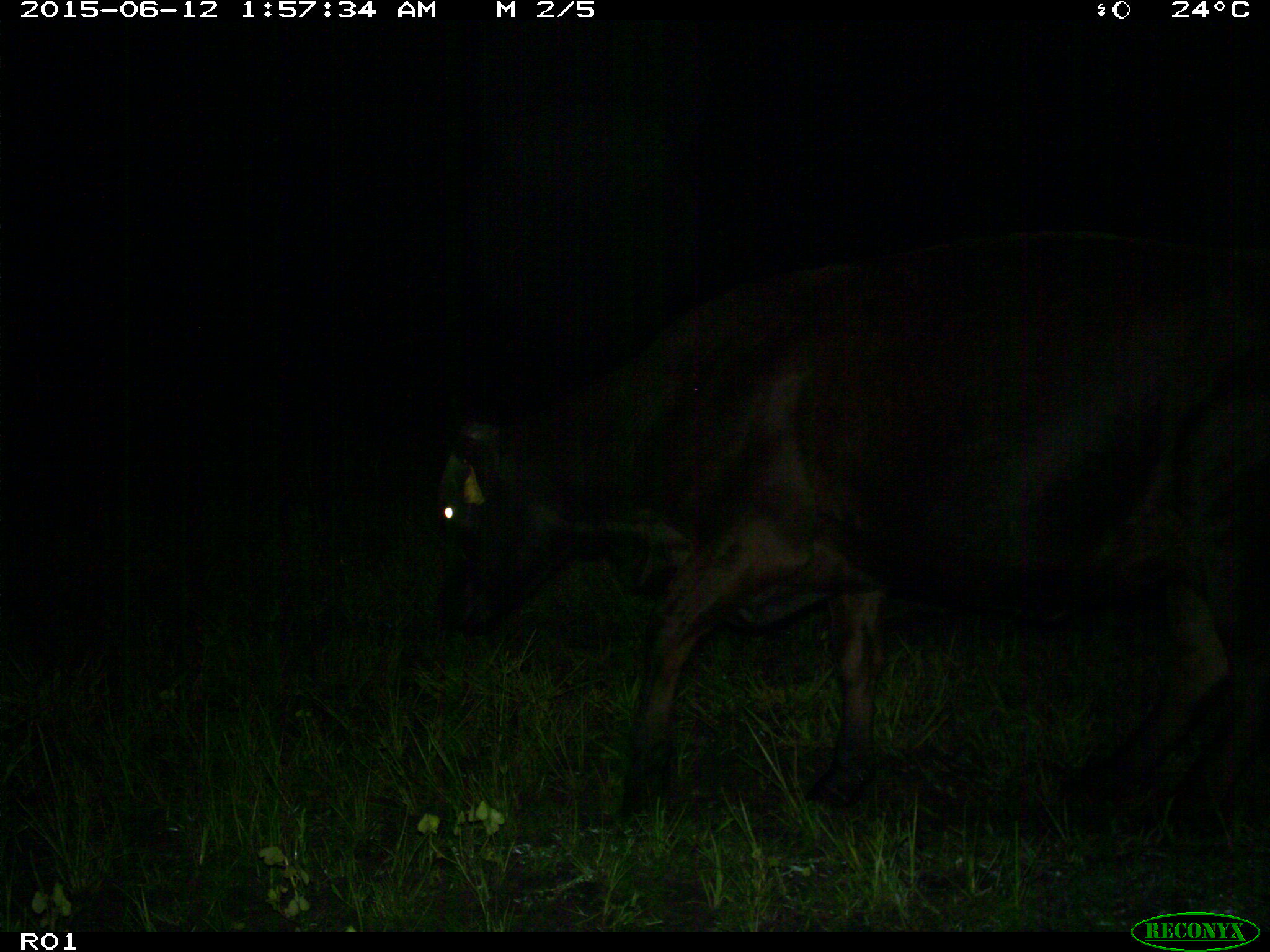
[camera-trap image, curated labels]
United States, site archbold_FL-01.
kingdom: Animalia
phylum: Chordata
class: Mammalia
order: Artiodactyla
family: Bovidae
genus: Bos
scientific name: Bos taurus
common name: domestic cow